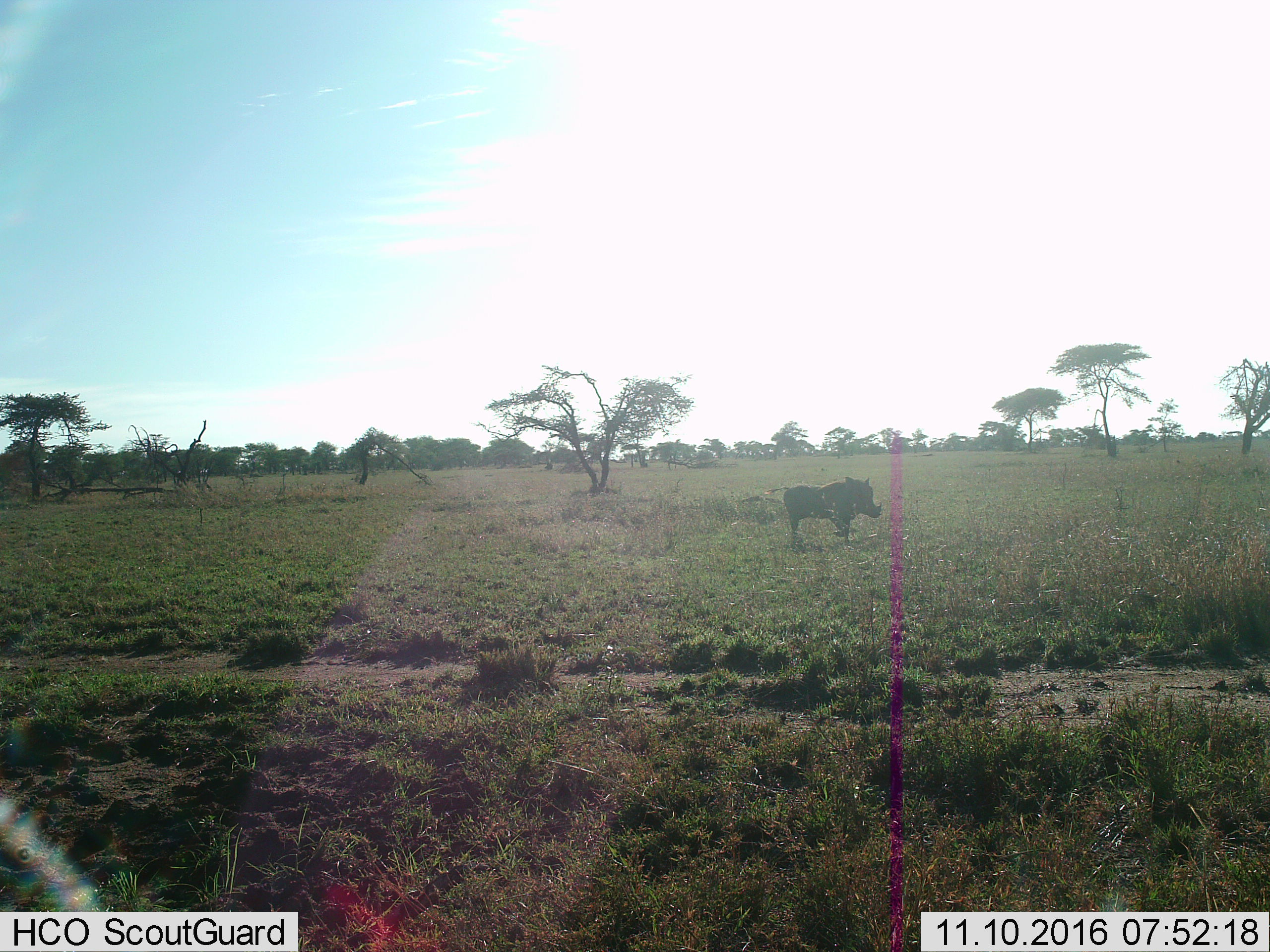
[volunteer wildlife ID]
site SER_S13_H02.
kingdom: Animalia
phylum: Chordata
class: Mammalia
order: Artiodactyla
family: Suidae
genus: Phacochoerus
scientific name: Phacochoerus africanus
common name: warthog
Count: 1.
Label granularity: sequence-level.